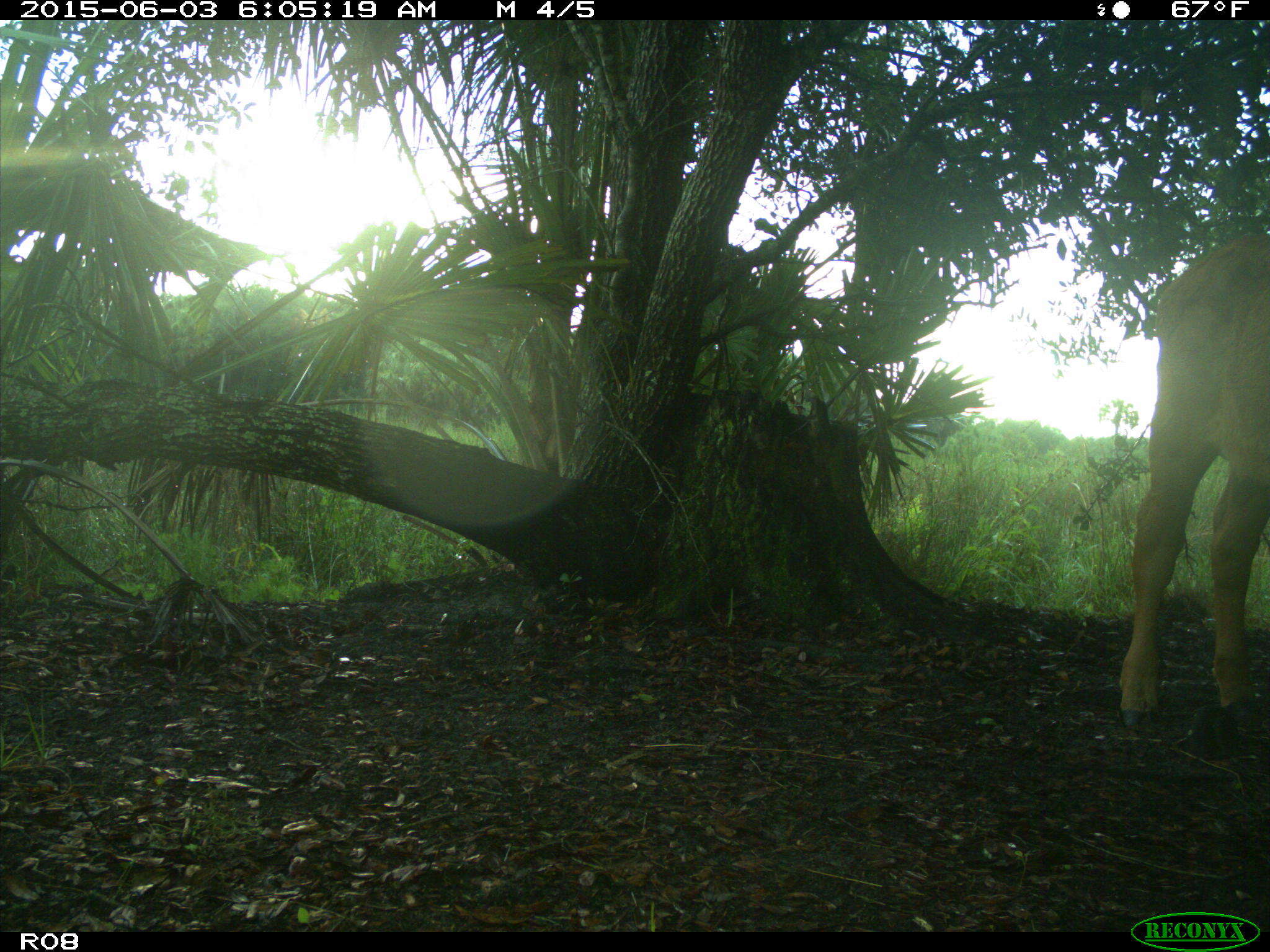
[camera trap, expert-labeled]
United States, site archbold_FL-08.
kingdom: Animalia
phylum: Chordata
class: Mammalia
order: Artiodactyla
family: Bovidae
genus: Bos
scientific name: Bos taurus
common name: domestic cow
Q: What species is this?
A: Bos taurus (domestic cow).